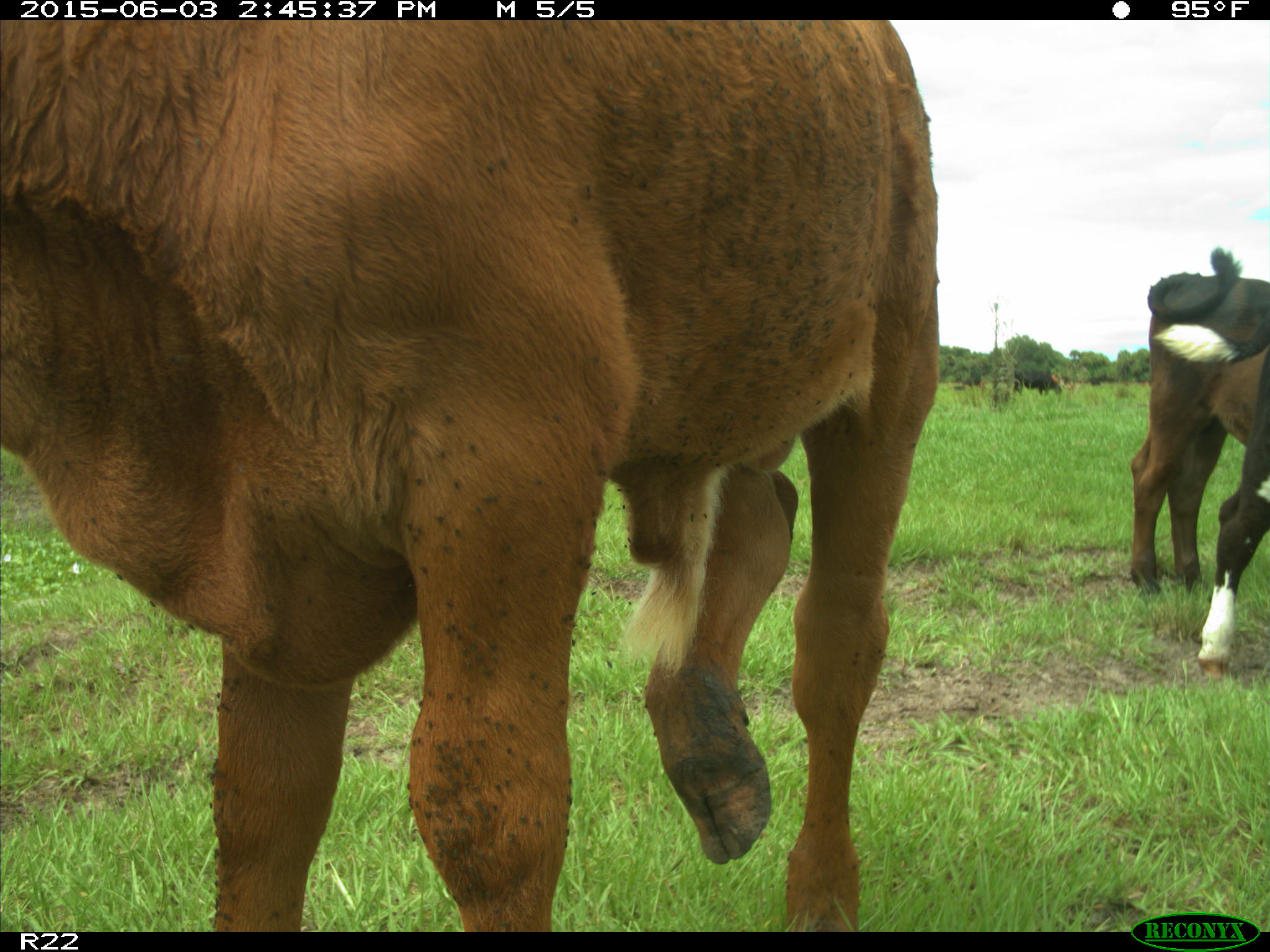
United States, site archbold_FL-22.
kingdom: Animalia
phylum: Chordata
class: Mammalia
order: Artiodactyla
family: Bovidae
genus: Bos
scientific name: Bos taurus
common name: domestic cow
Bos taurus (domestic cow).